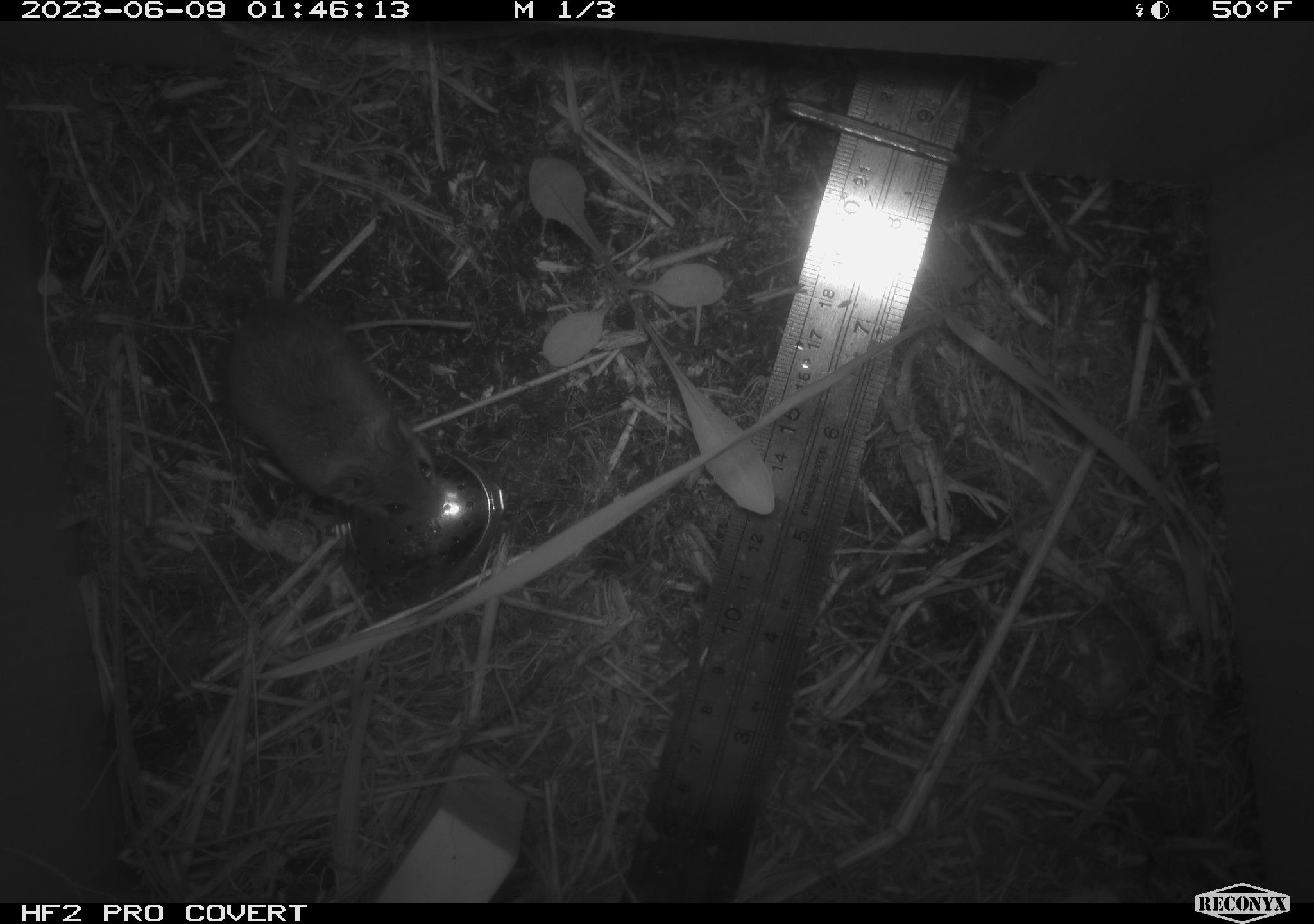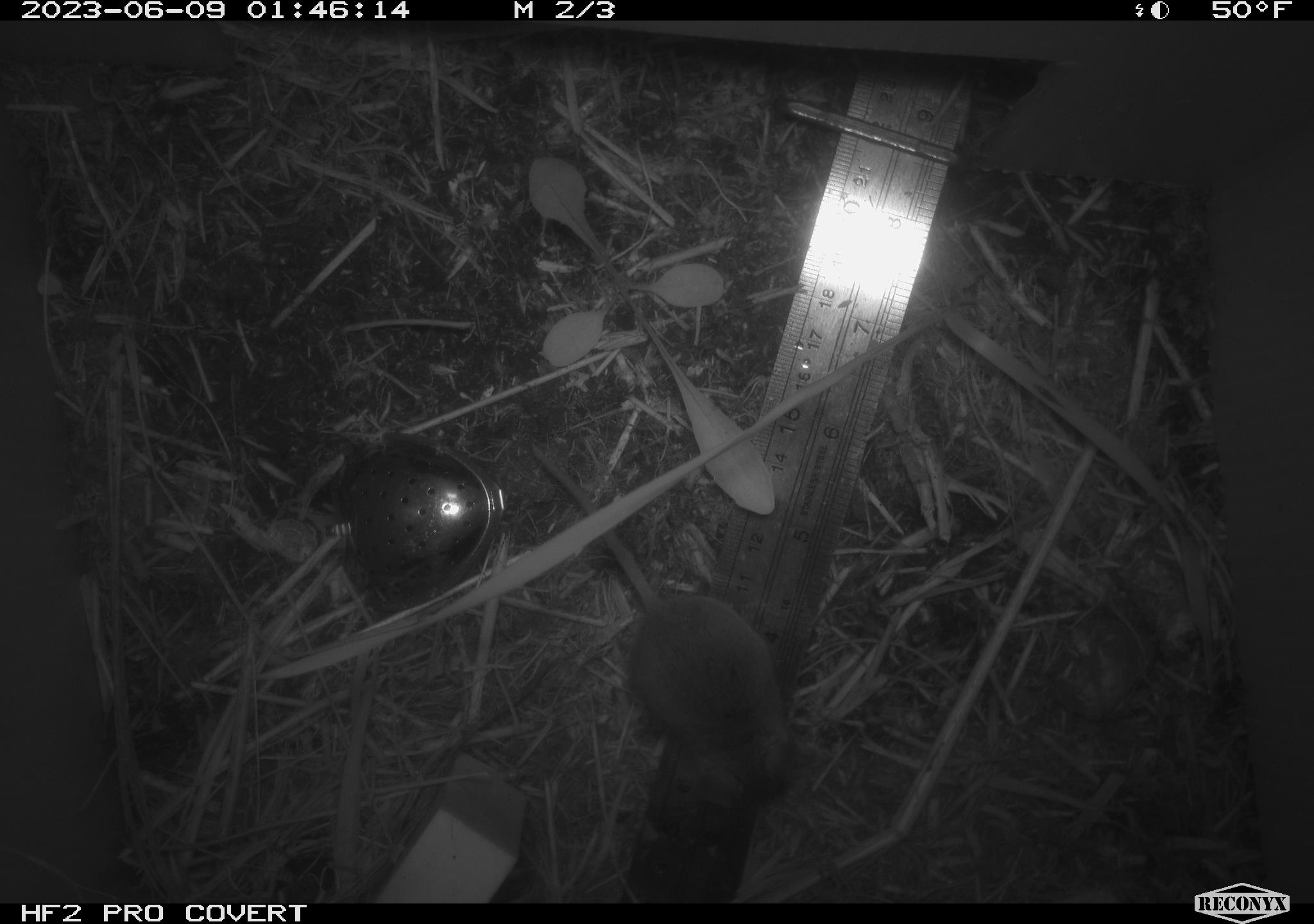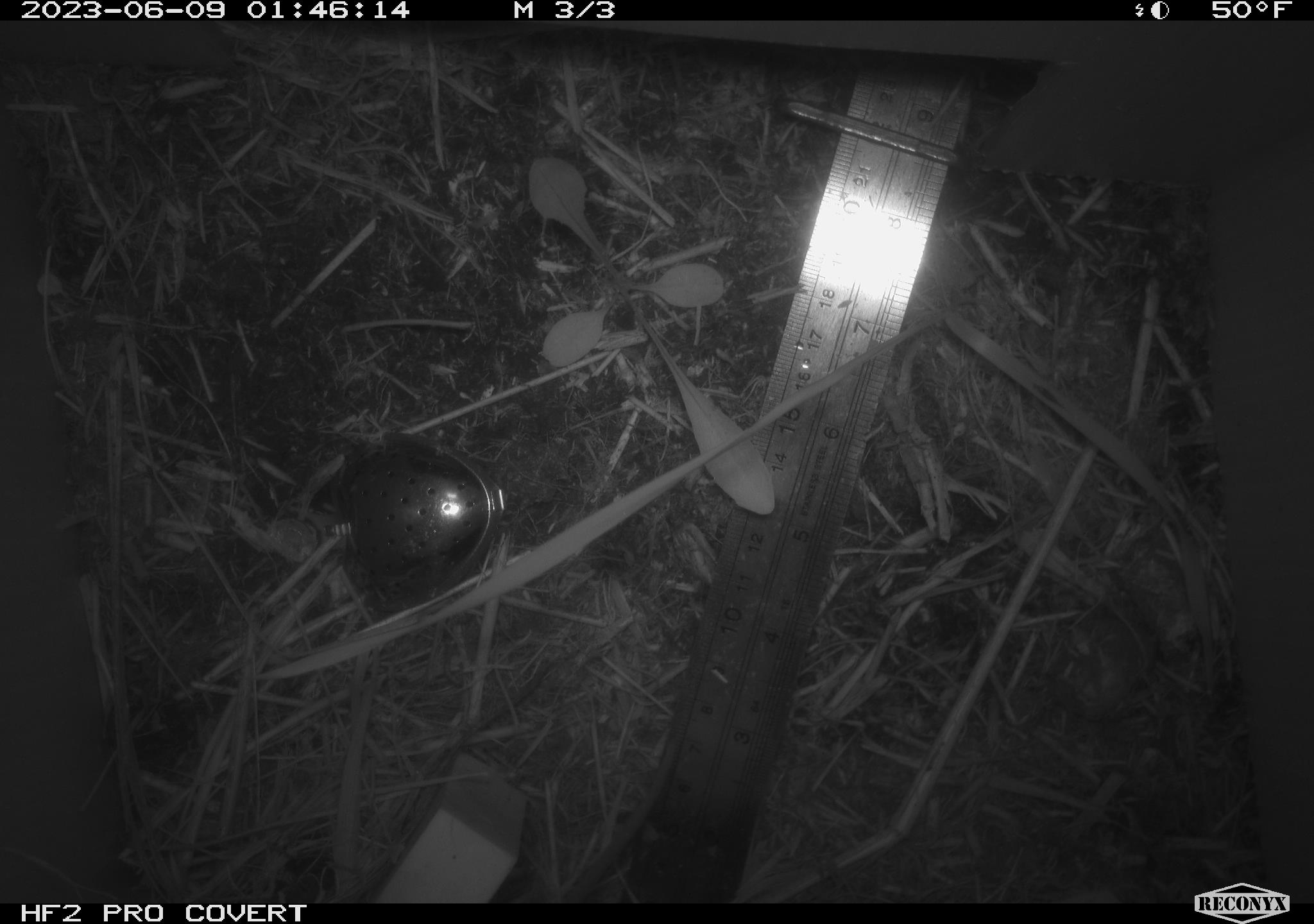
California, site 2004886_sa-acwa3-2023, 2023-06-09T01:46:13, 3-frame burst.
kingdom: Animalia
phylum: Chordata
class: Mammalia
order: Rodentia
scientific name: Rodentia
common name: mouse species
Mouse species (Rodentia).